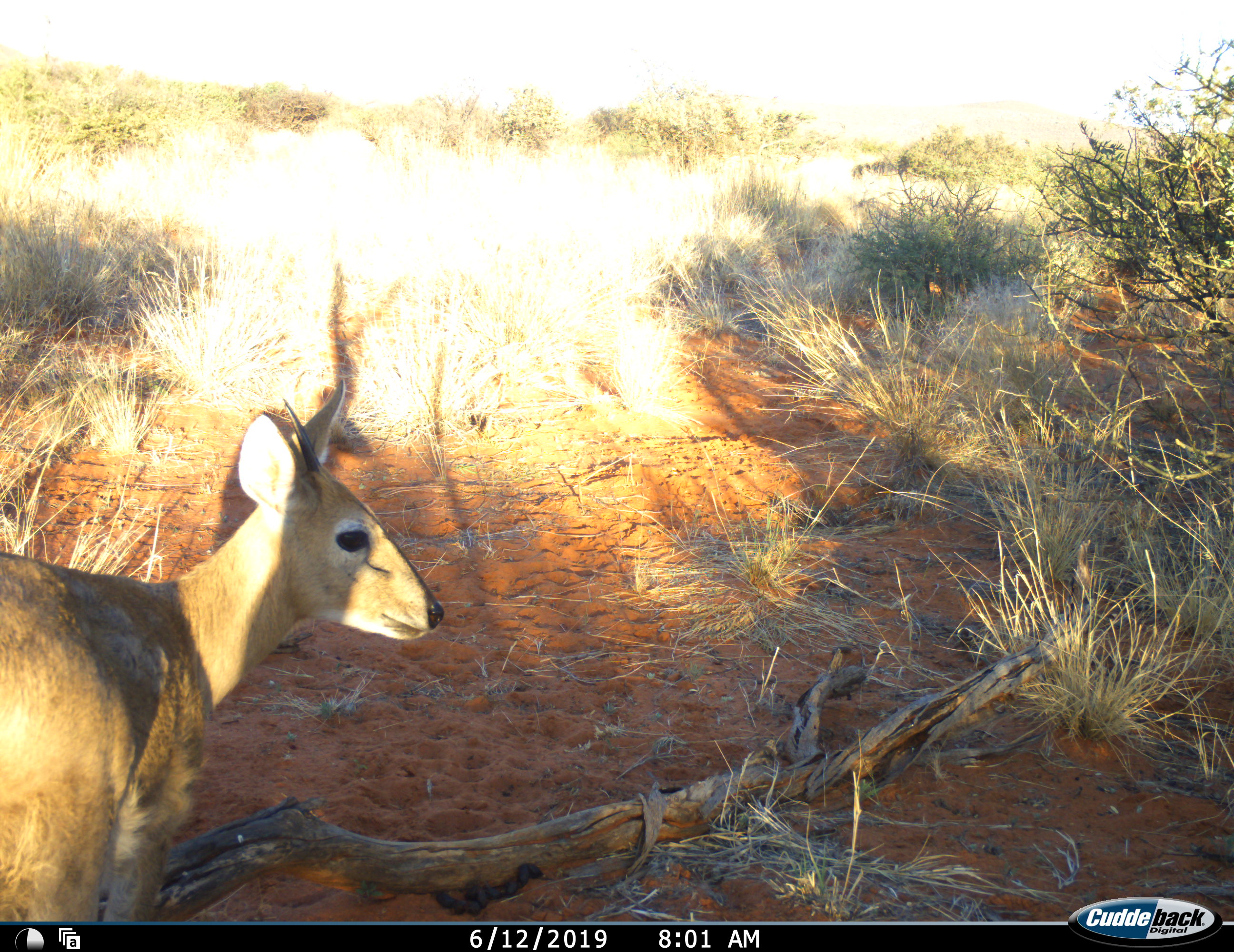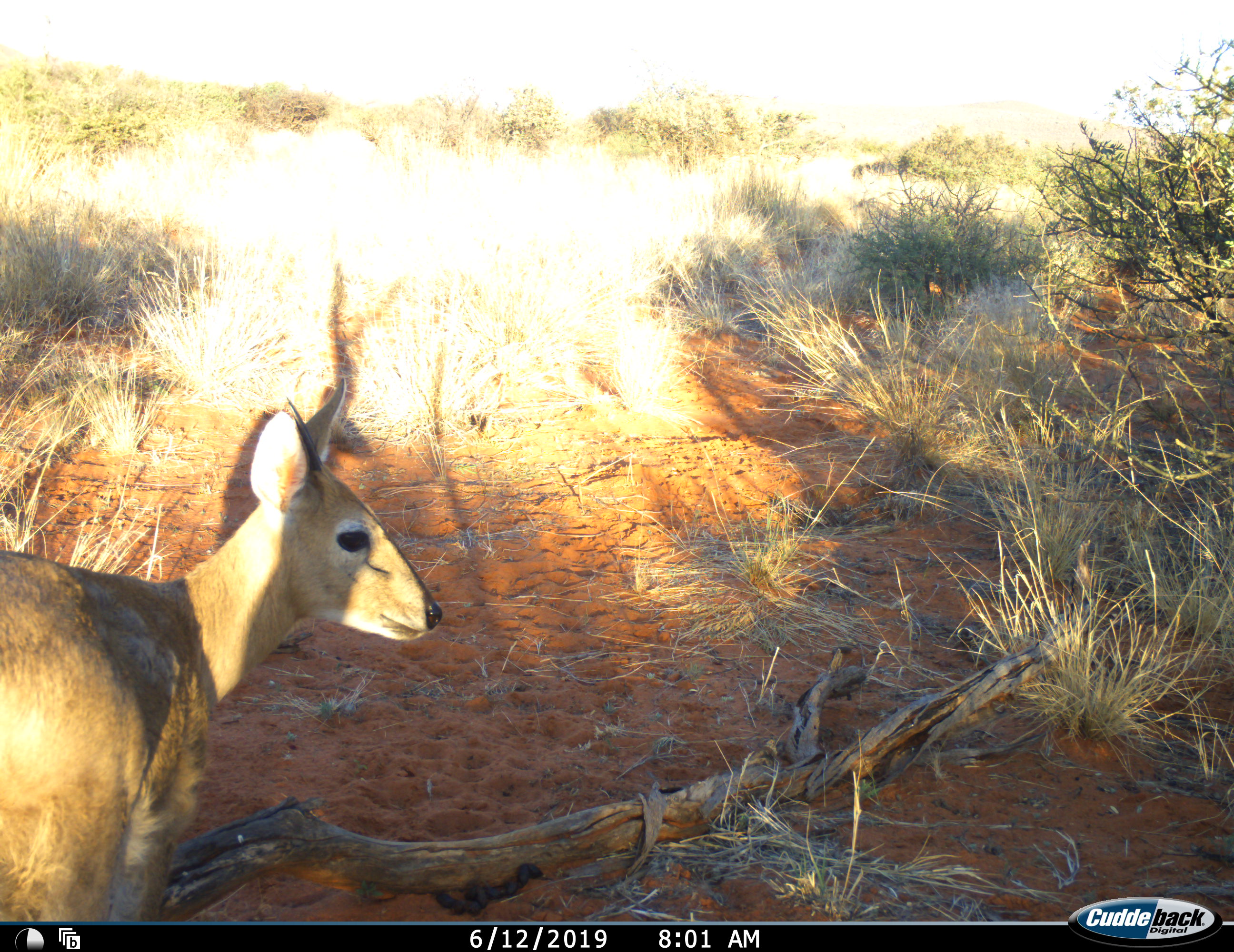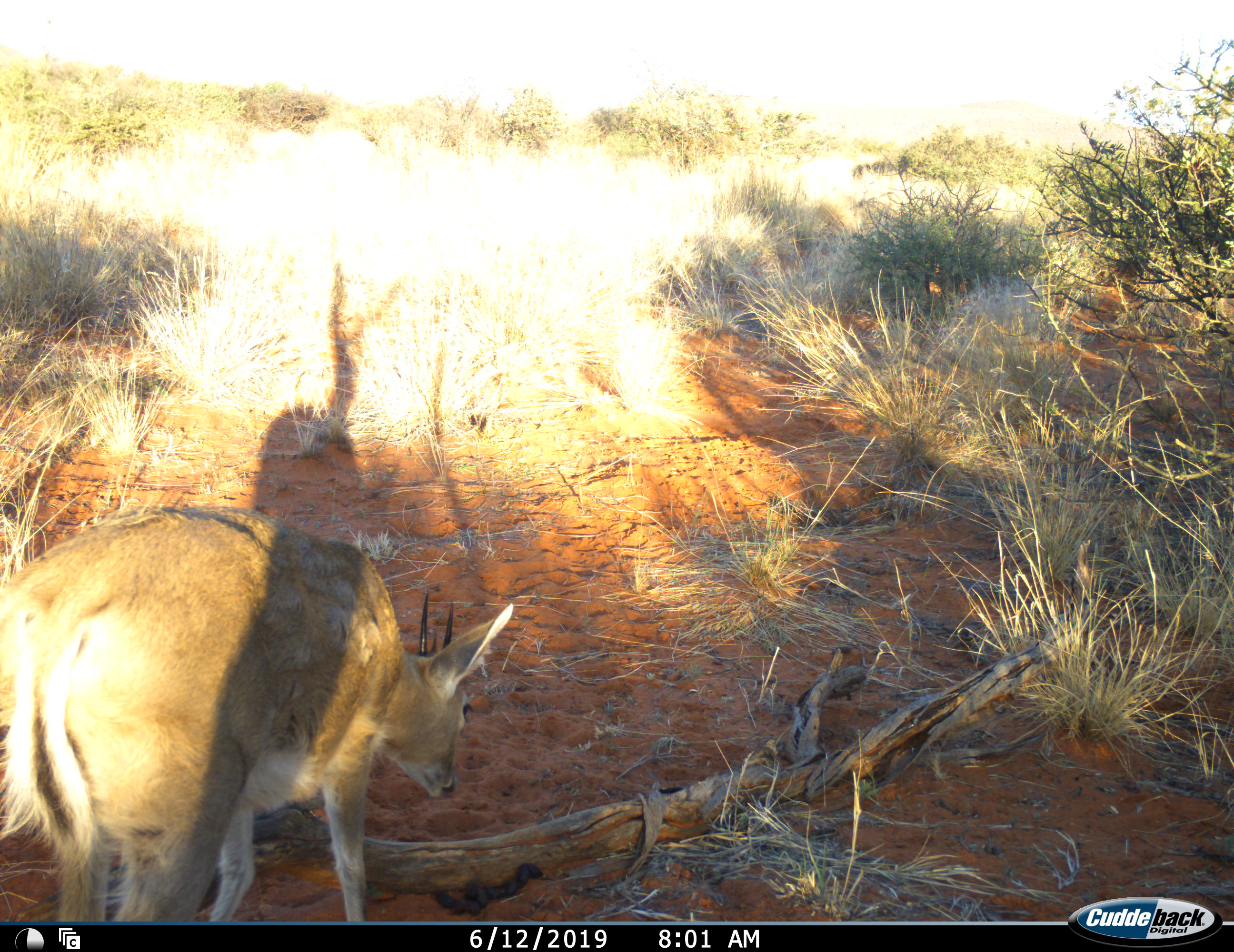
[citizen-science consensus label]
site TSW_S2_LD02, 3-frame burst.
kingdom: Animalia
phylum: Chordata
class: Mammalia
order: Artiodactyla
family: Bovidae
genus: Sylvicapra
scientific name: Sylvicapra grimmia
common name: common duiker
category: duikercommongrey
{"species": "duikercommongrey (common duiker) (Sylvicapra grimmia)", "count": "1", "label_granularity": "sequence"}